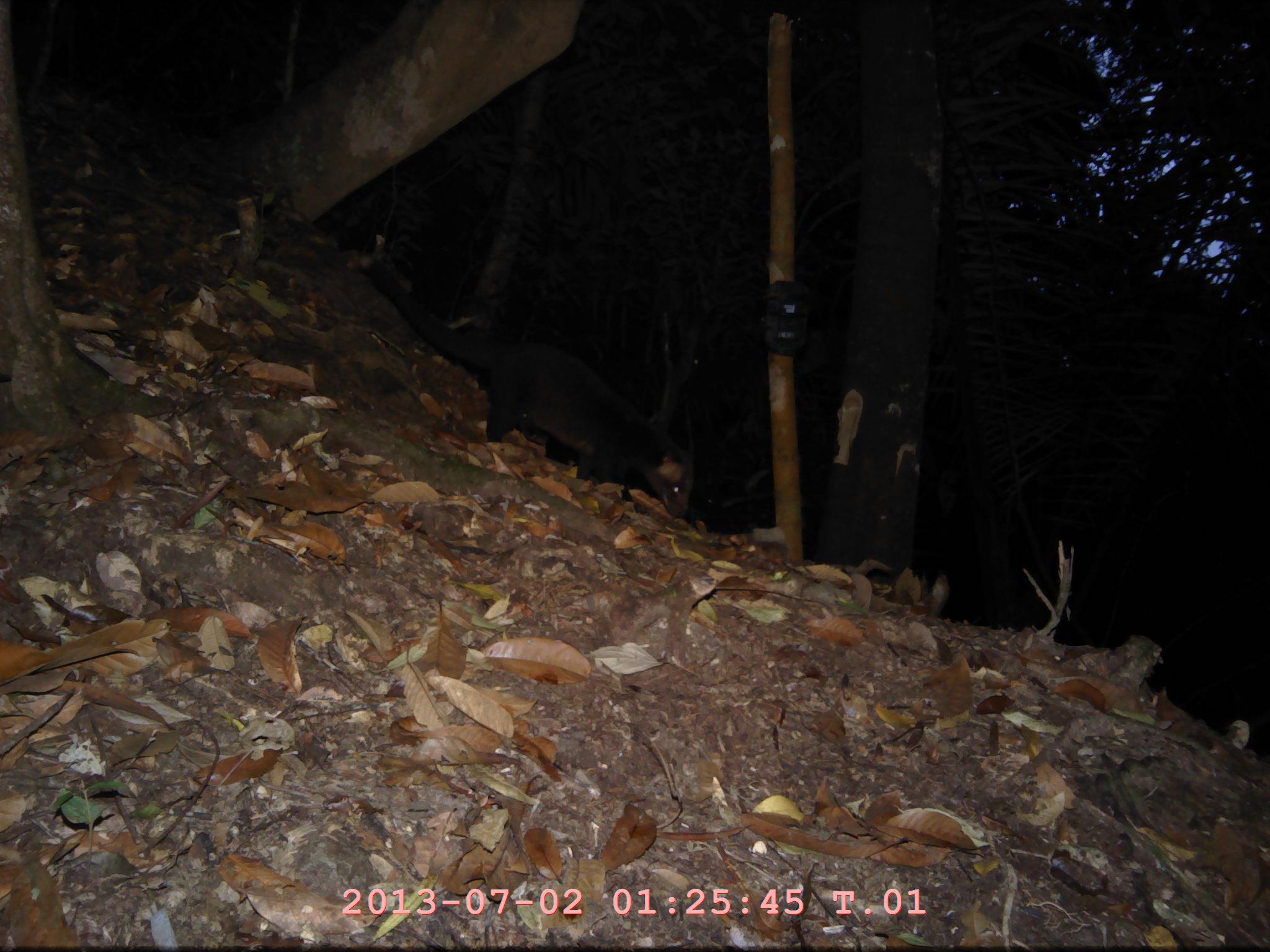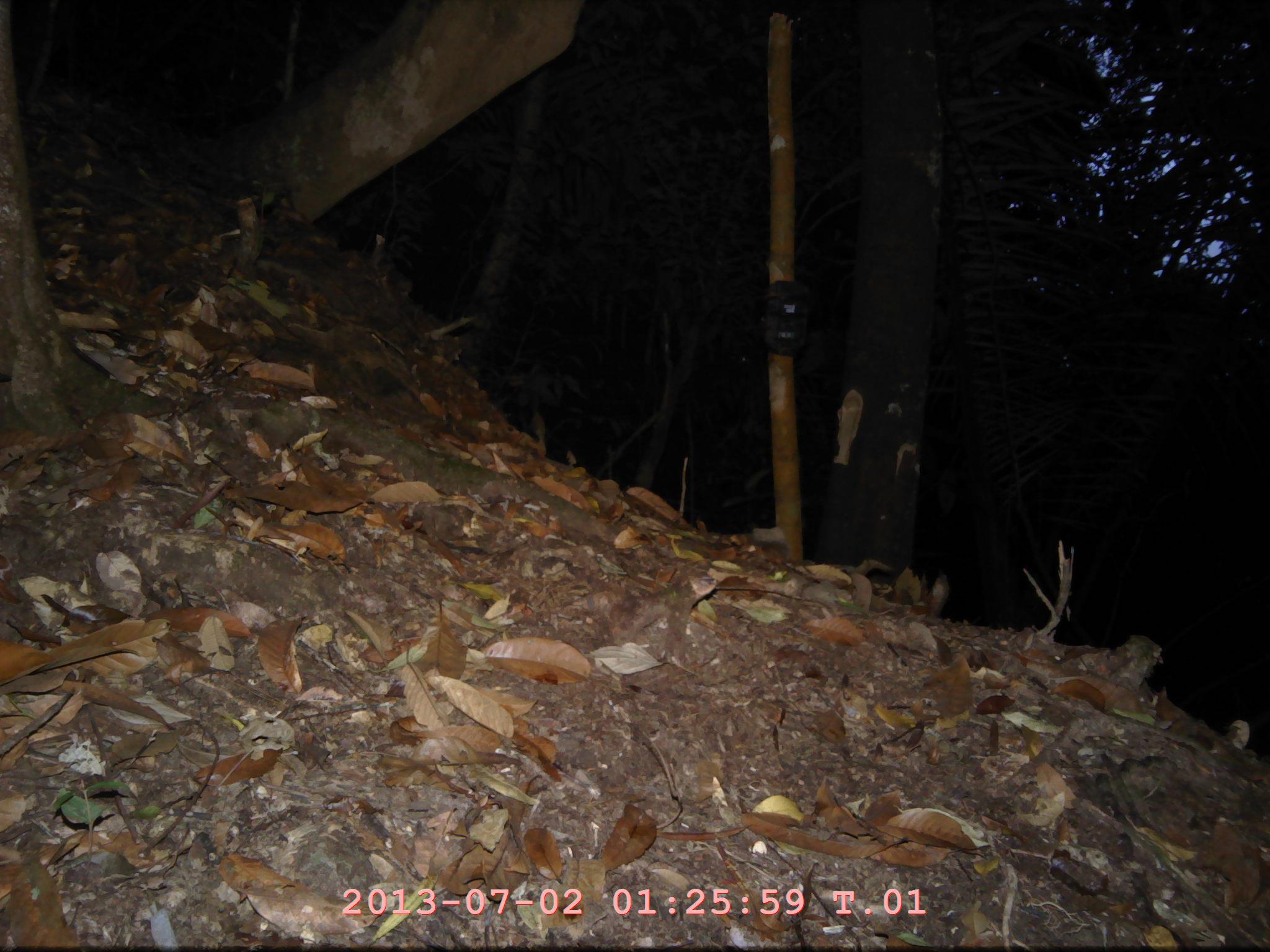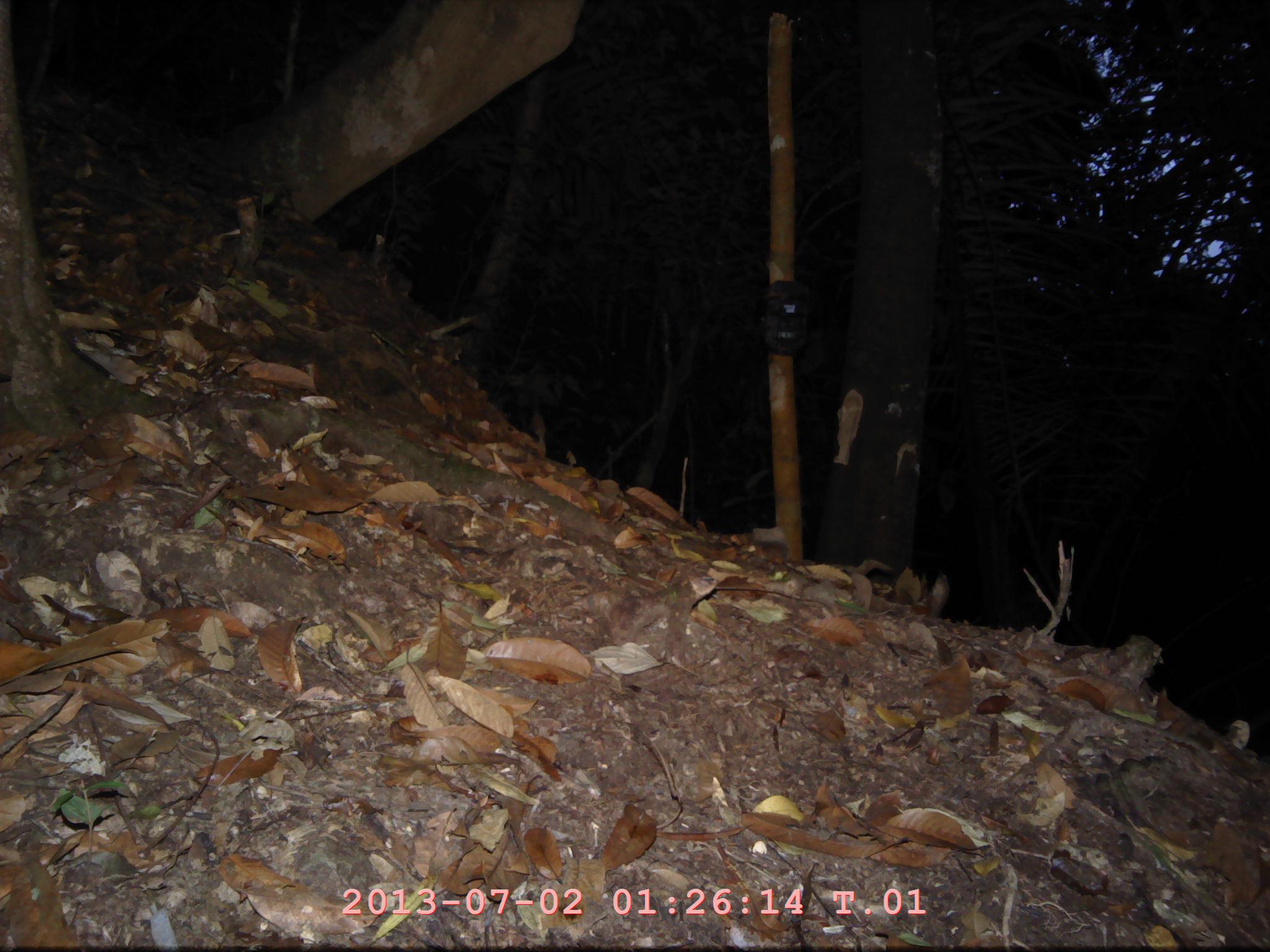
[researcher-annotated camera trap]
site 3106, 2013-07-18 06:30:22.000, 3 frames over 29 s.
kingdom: Animalia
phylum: Chordata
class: Mammalia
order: Carnivora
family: Viverridae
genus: Paguma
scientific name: Paguma larvata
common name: masked palm civet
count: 1